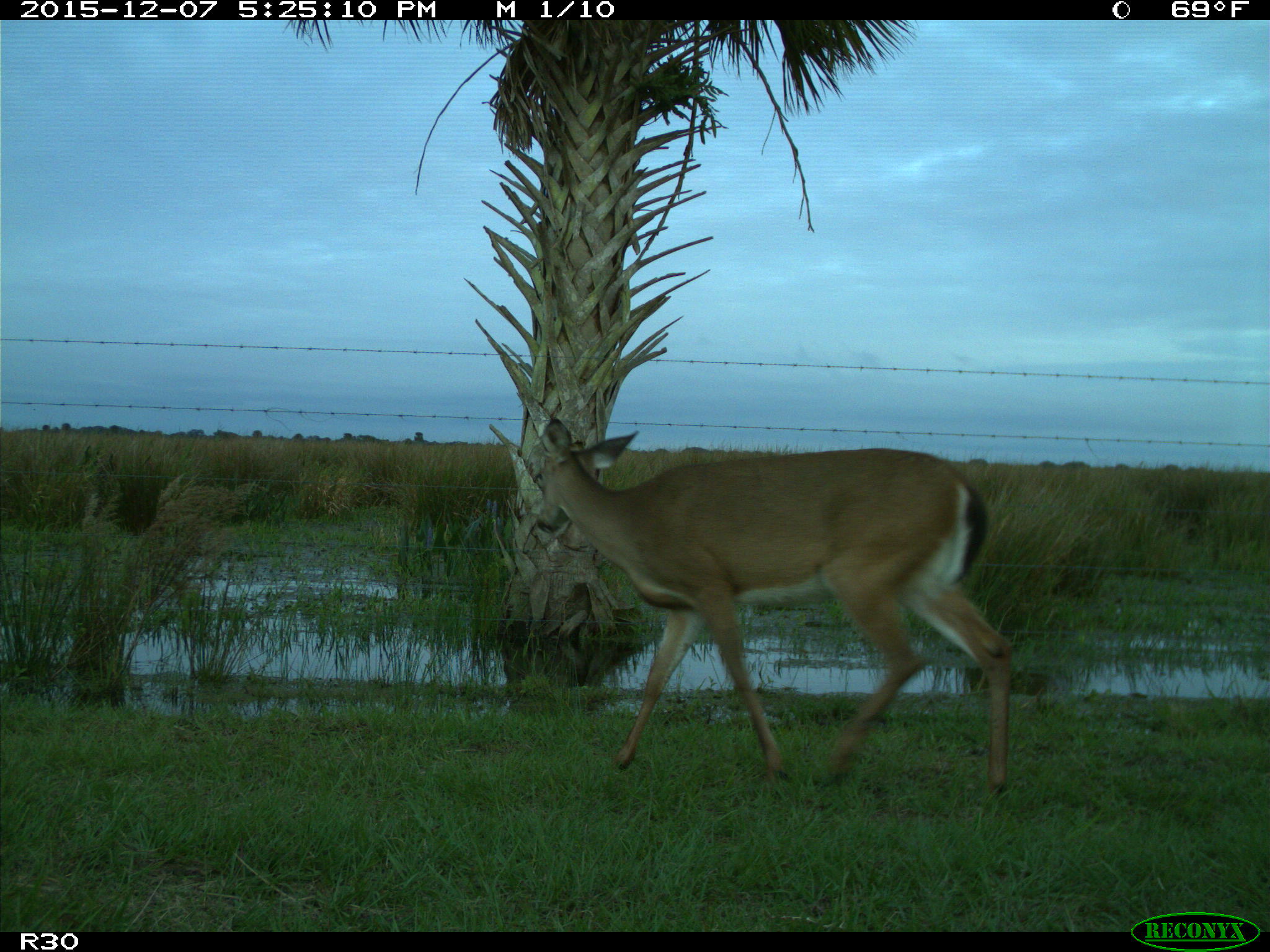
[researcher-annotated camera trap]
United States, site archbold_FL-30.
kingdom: Animalia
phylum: Chordata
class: Mammalia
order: Artiodactyla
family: Cervidae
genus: Odocoileus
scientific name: Odocoileus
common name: deer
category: unidentified deer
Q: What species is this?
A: Unidentified deer (deer) (Odocoileus).